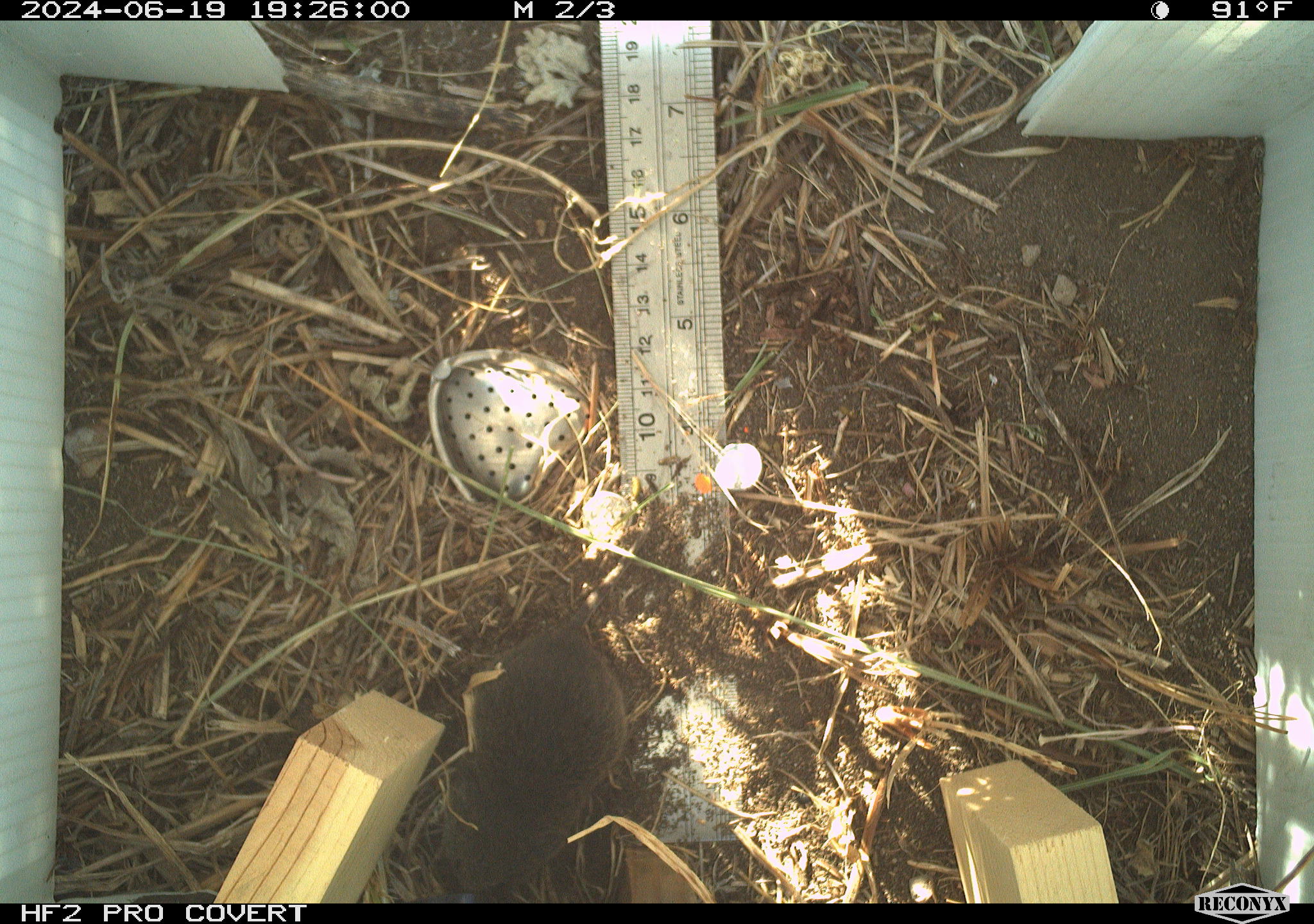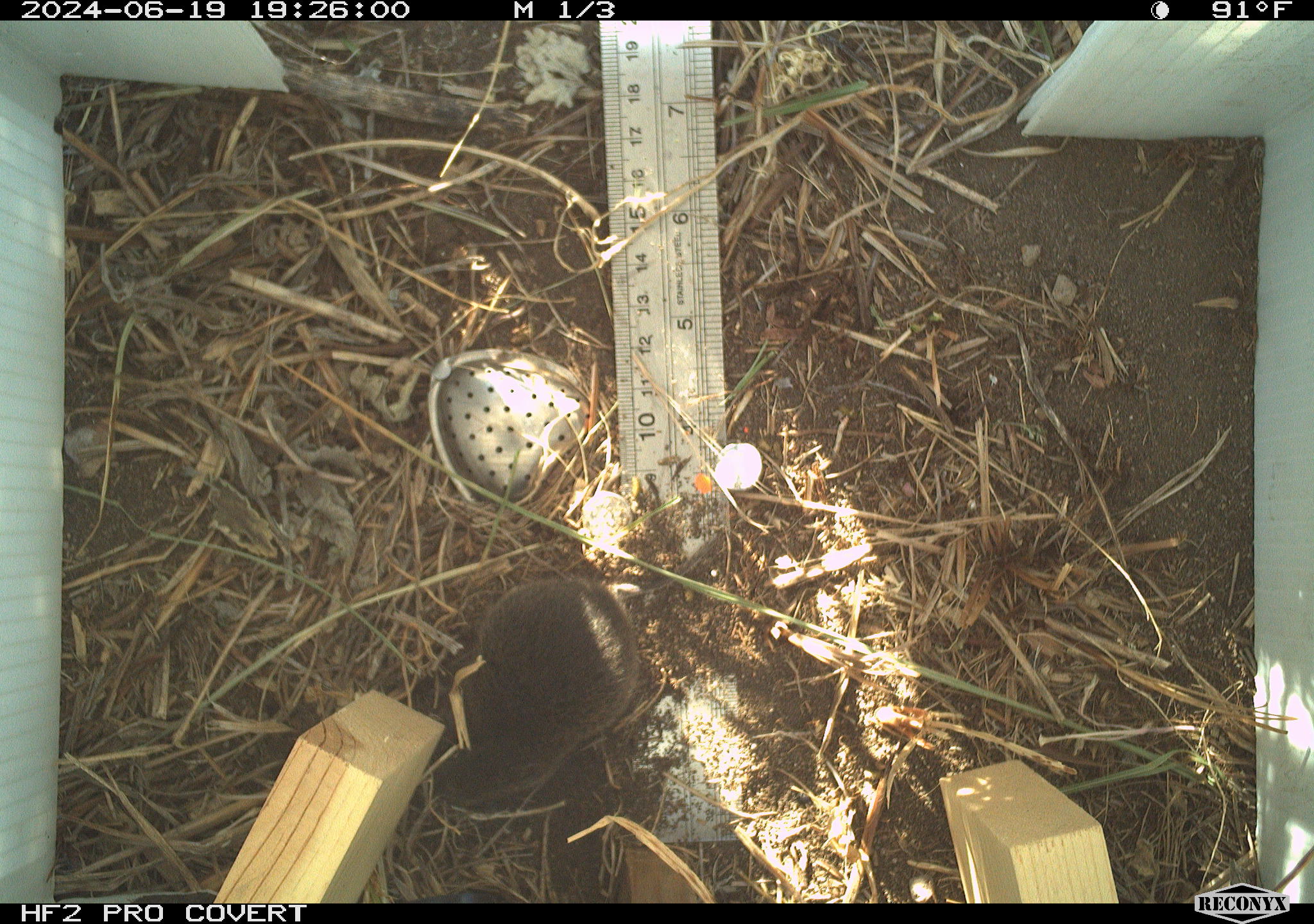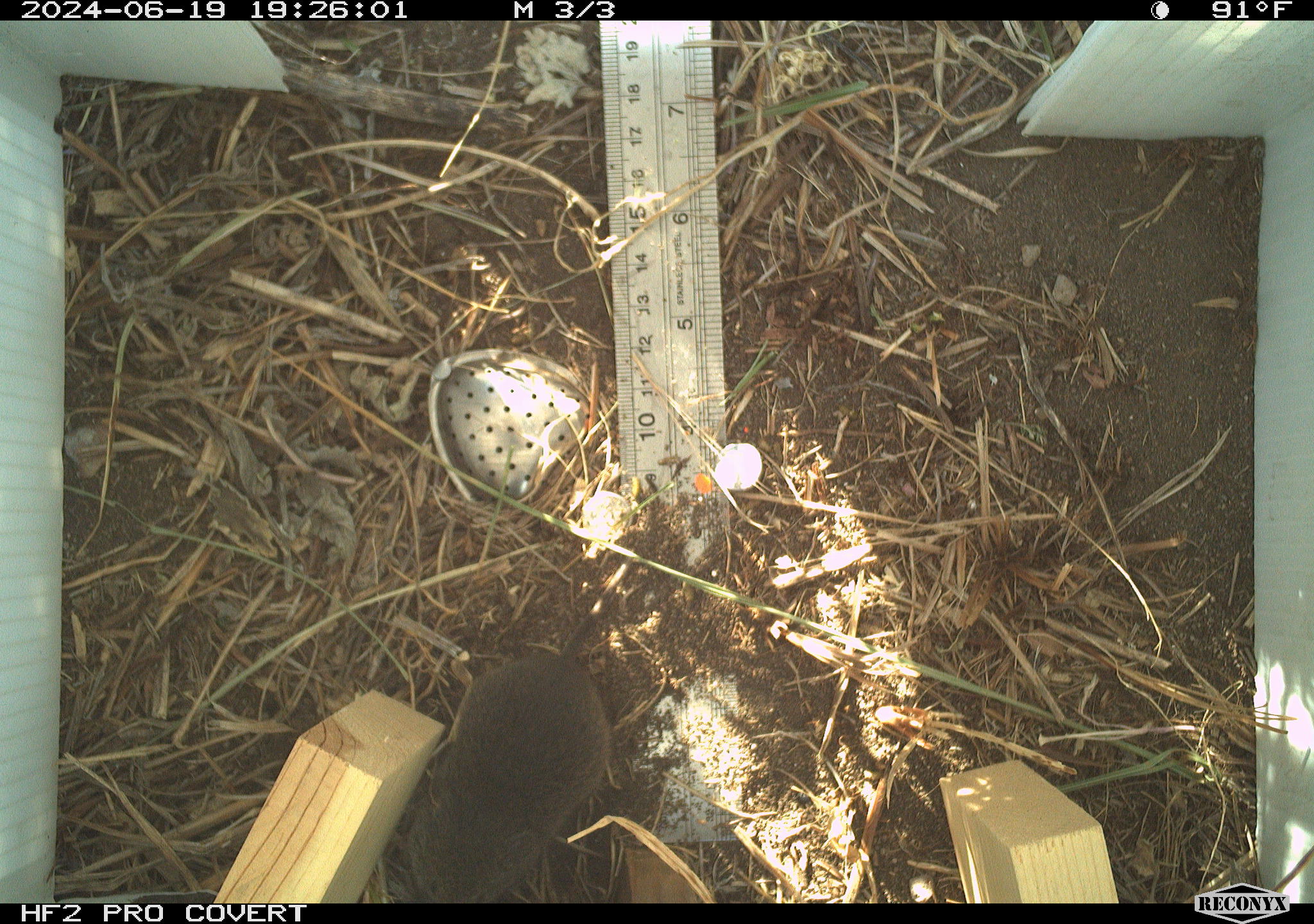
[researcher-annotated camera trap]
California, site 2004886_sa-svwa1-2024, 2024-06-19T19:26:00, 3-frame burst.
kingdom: Animalia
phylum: Chordata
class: Mammalia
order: Rodentia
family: Cricetidae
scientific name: Arvicolinae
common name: voles, lemmings, and muskrats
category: arvicolinae subfamily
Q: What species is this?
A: Arvicolinae subfamily (voles, lemmings, and muskrats) (Arvicolinae).